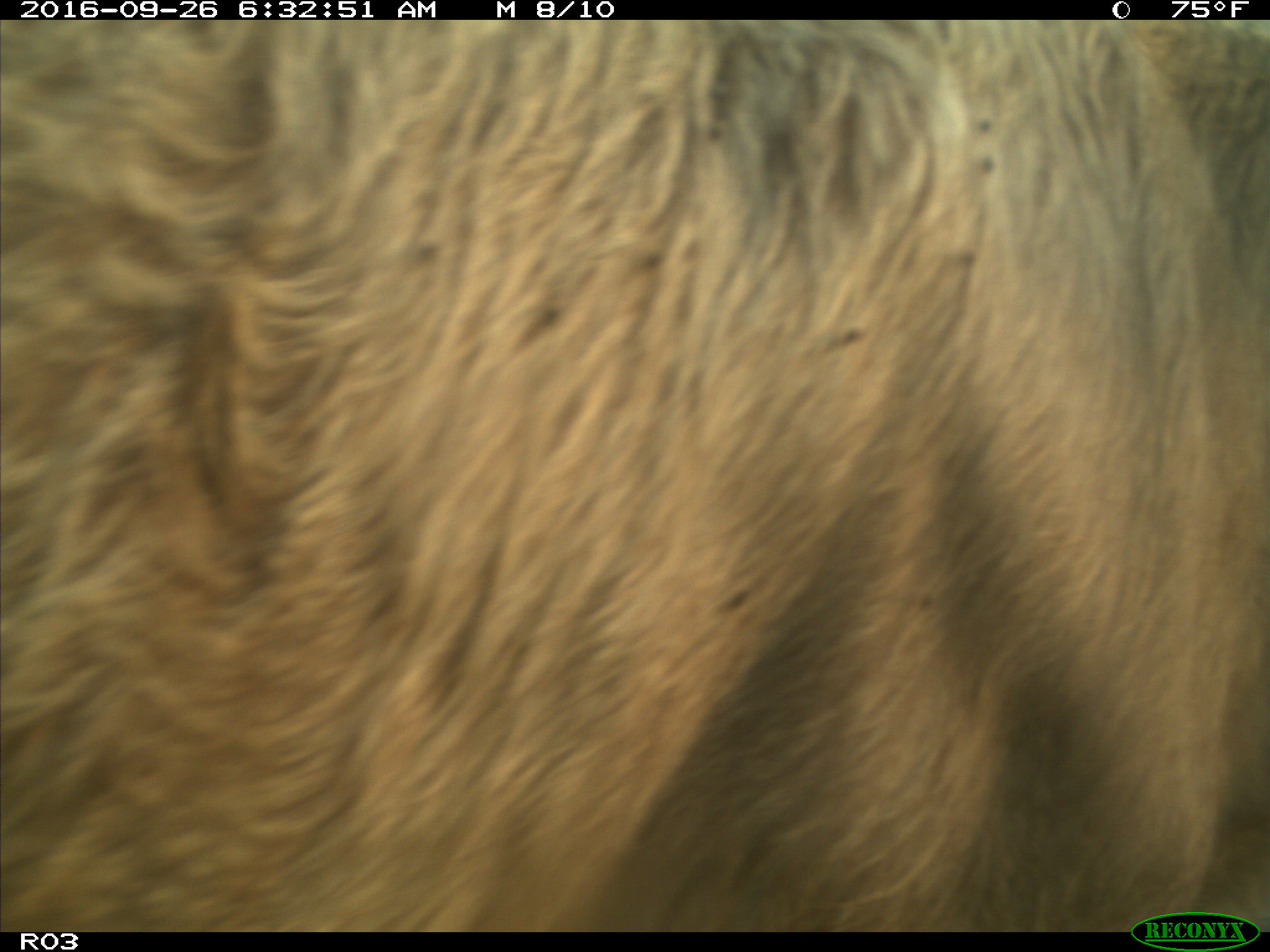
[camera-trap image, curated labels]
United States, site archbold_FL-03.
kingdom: Animalia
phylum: Chordata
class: Mammalia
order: Artiodactyla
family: Bovidae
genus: Bos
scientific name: Bos taurus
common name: domestic cow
Bos taurus (domestic cow).